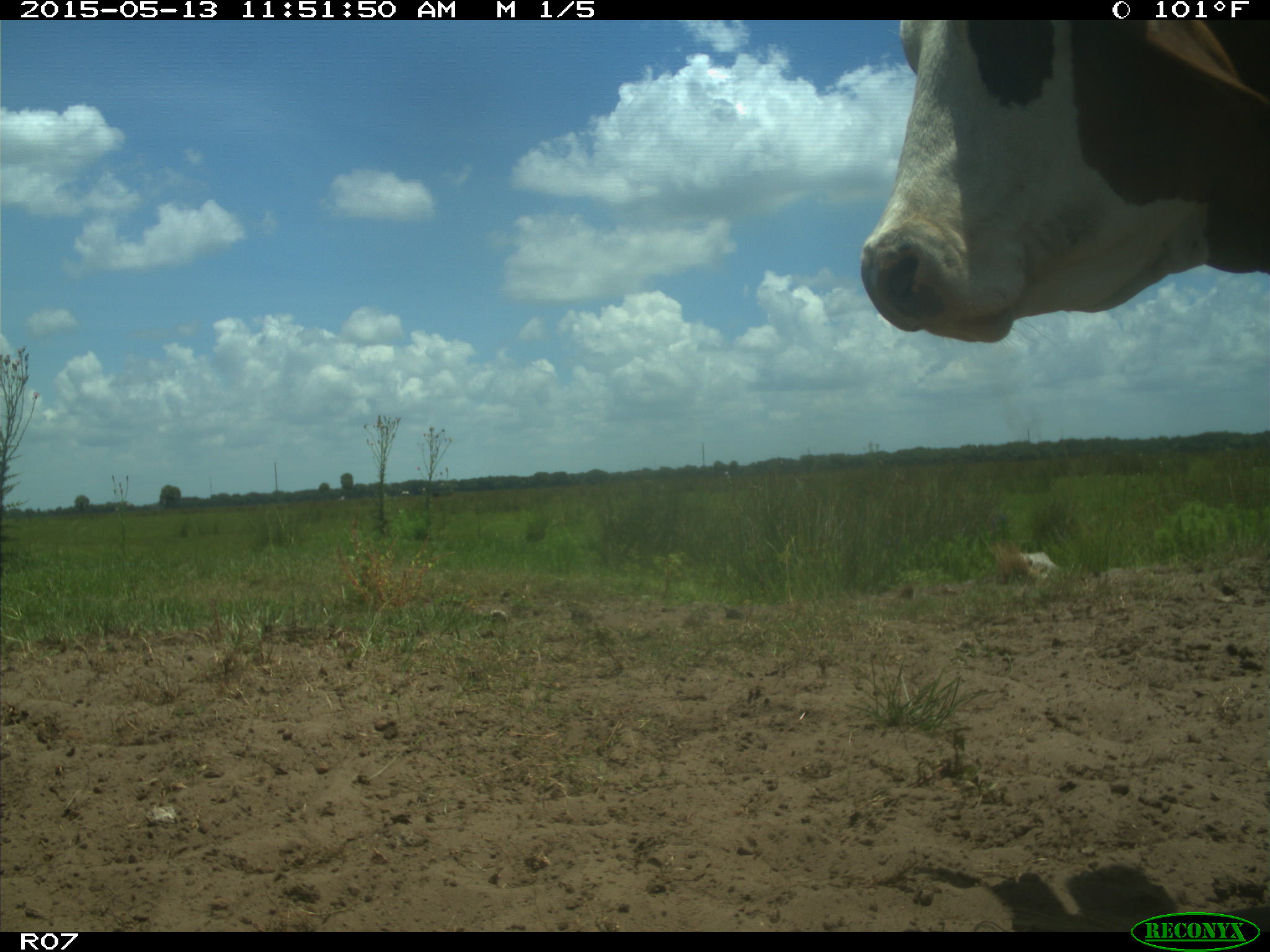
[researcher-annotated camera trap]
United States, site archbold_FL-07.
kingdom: Animalia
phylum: Chordata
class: Mammalia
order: Artiodactyla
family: Bovidae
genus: Bos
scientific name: Bos taurus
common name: domestic cow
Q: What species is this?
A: Bos taurus (domestic cow).